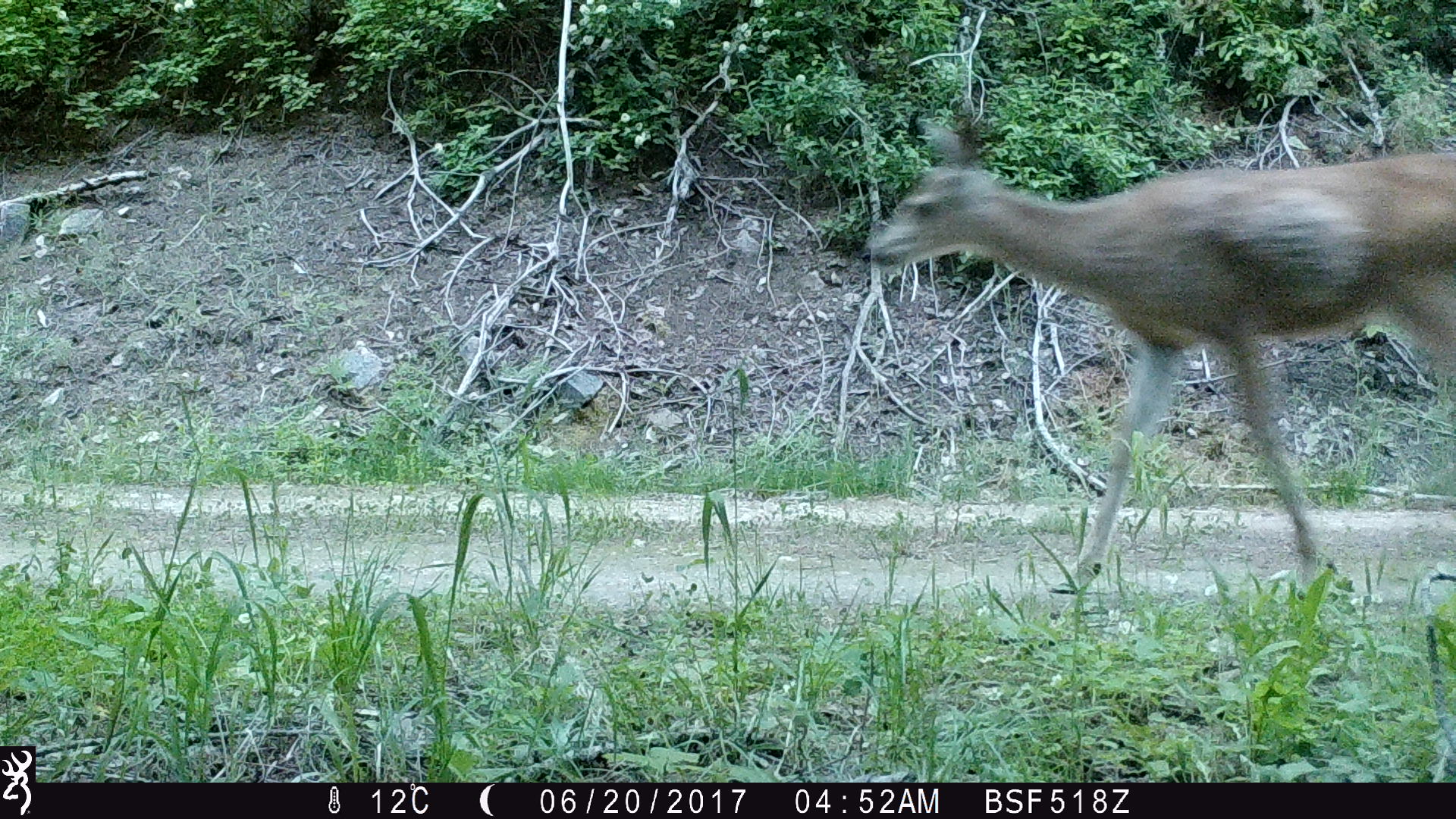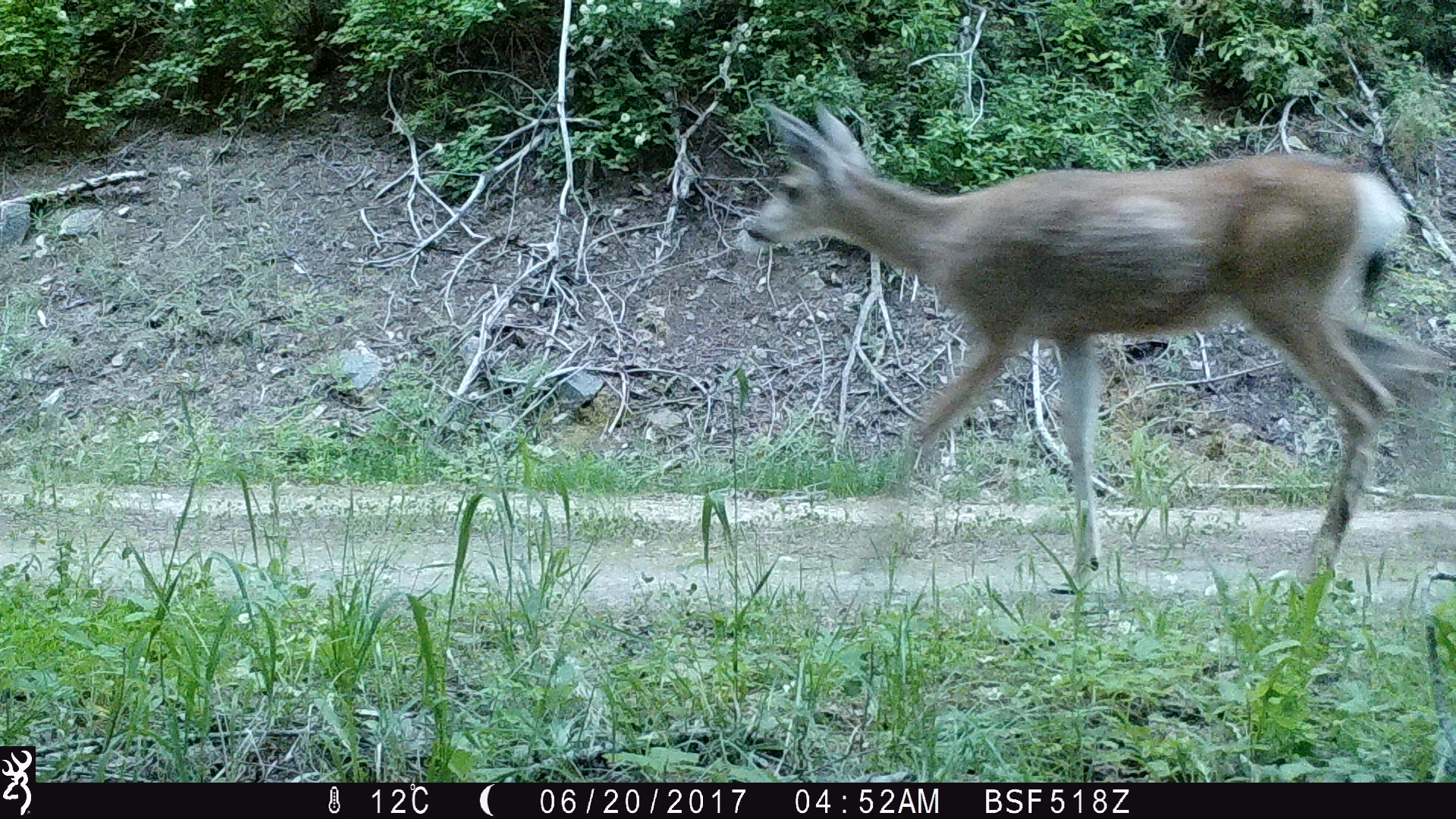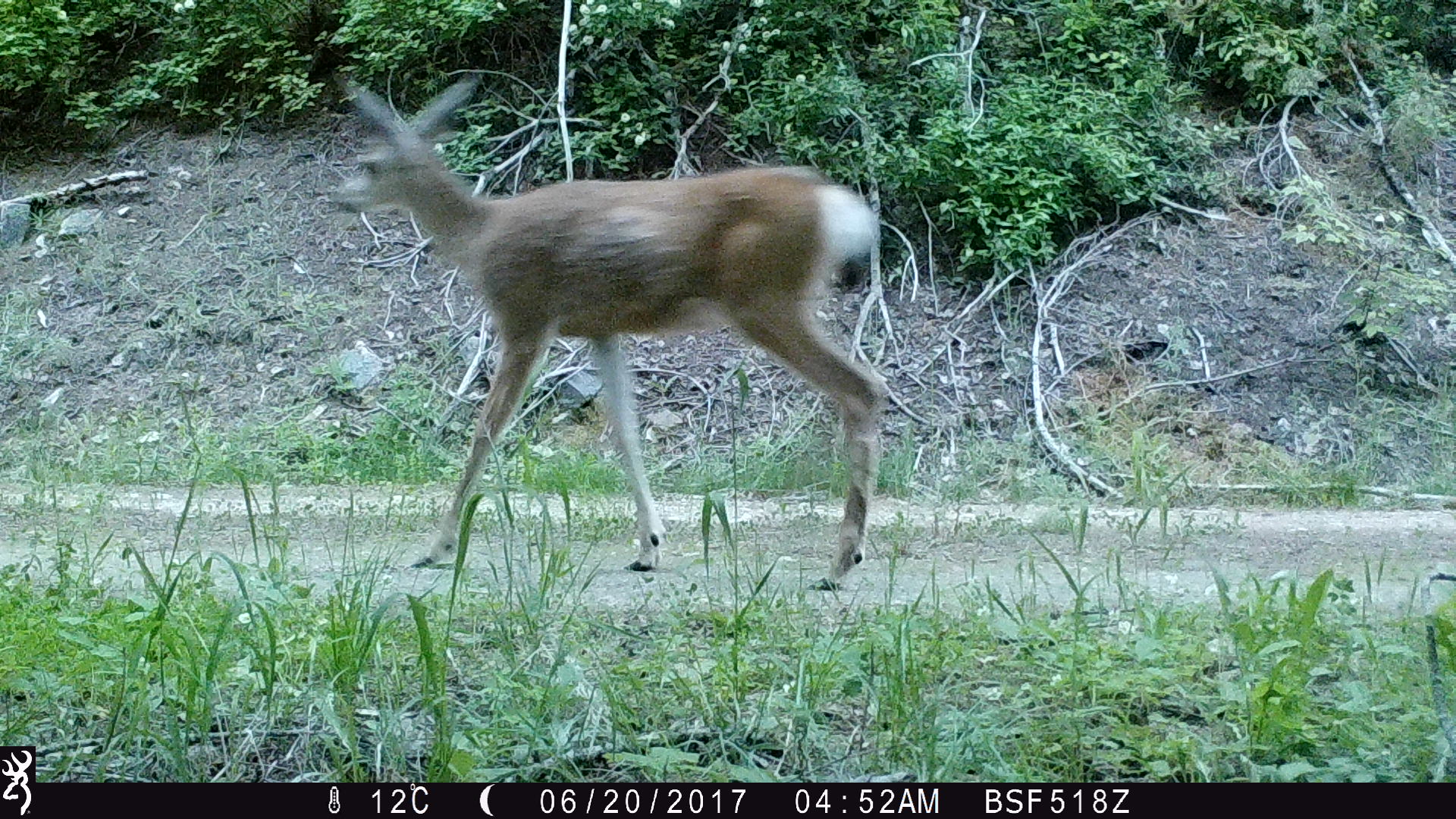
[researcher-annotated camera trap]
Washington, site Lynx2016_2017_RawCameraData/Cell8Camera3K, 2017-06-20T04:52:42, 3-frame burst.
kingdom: Animalia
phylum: Chordata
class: Mammalia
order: Artiodactyla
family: Cervidae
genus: Odocoileus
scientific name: Odocoileus hemionus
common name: mule deer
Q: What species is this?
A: Odocoileus hemionus (mule deer).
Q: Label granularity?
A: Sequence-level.